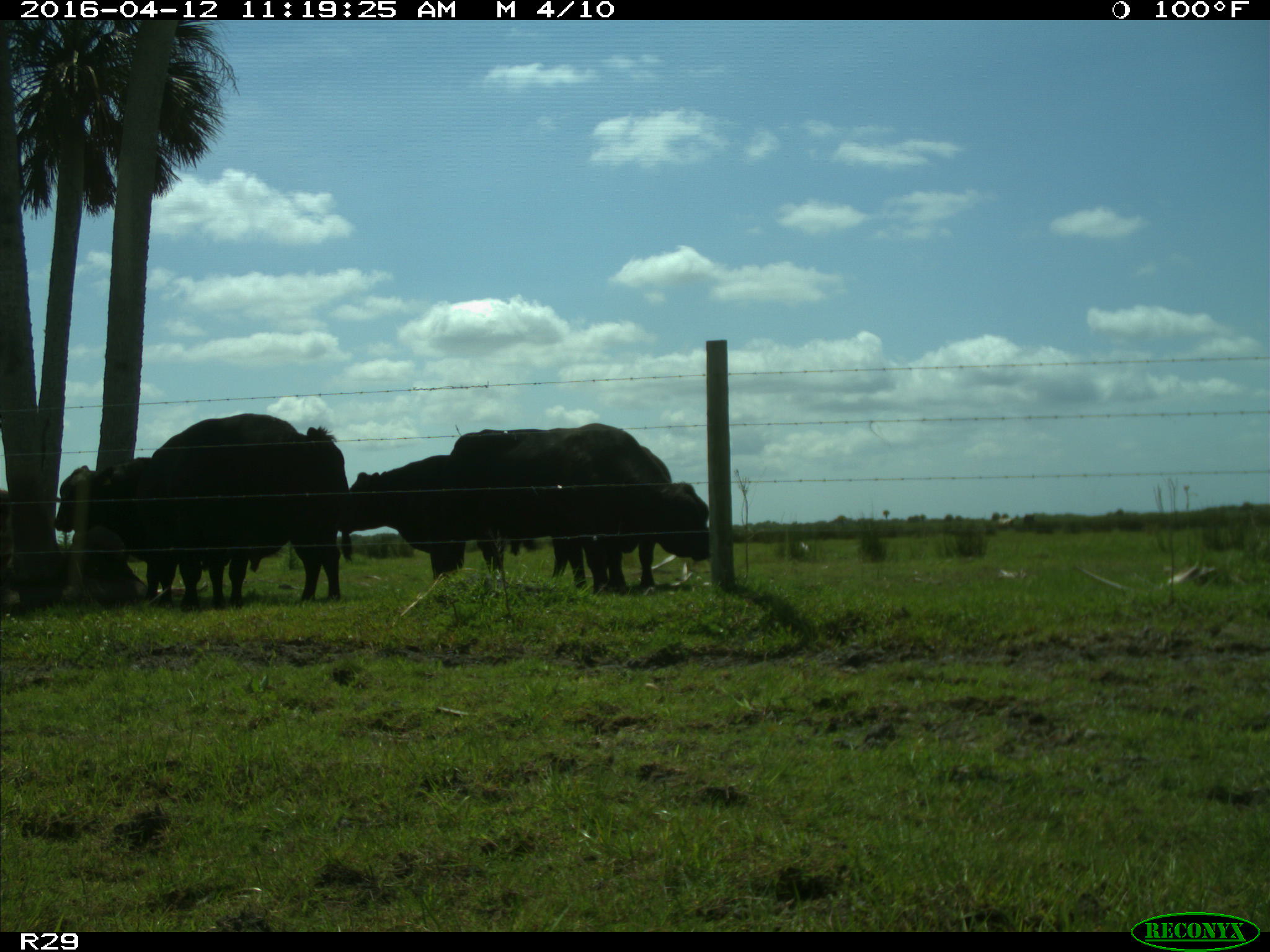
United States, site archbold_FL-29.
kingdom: Animalia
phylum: Chordata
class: Mammalia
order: Artiodactyla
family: Bovidae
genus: Bos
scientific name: Bos taurus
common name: domestic cow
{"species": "Bos taurus (domestic cow)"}